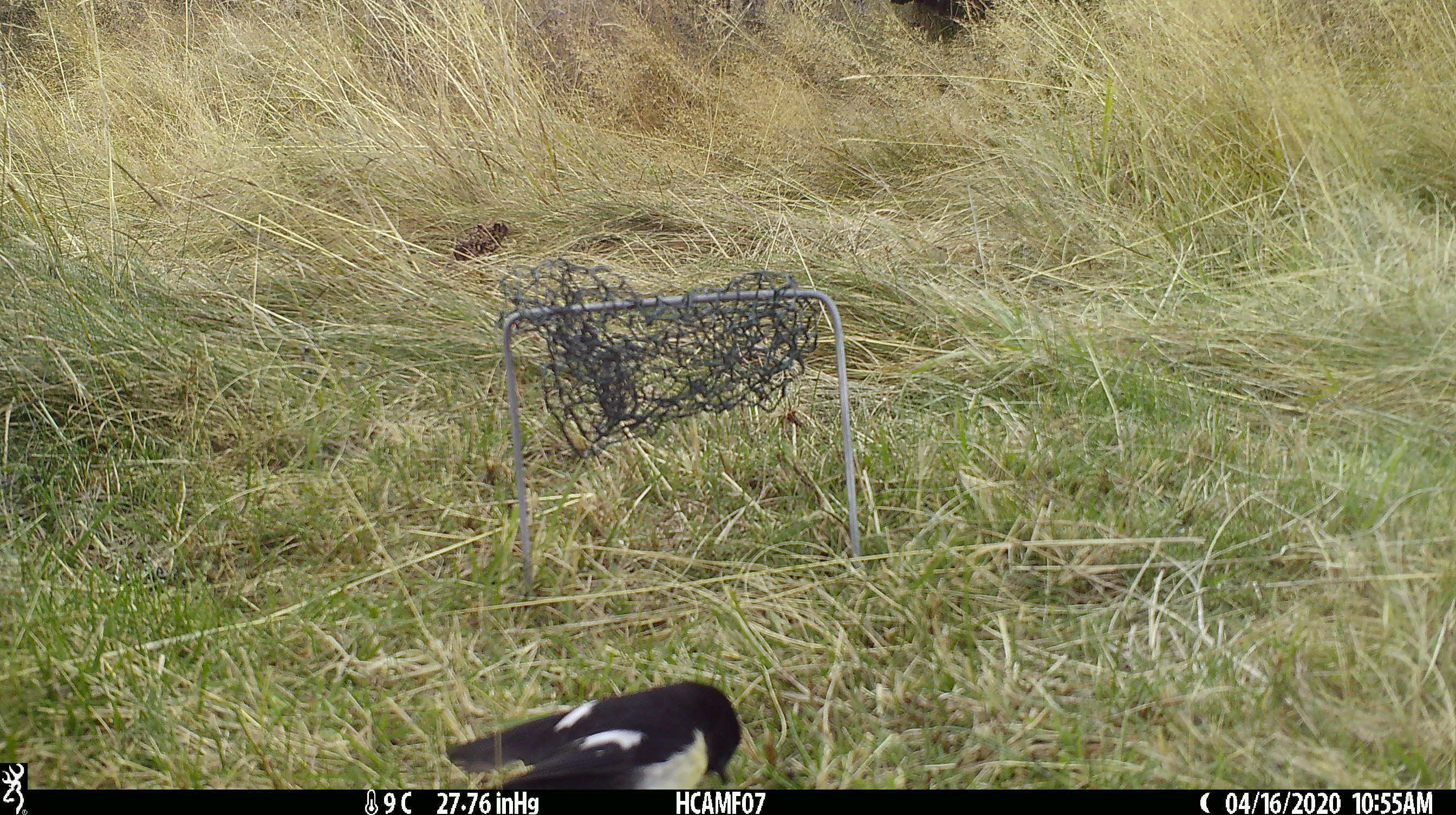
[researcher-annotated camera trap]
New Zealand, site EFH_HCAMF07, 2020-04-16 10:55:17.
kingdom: Animalia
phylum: Chordata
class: Aves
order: Passeriformes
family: Petroicidae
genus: Petroica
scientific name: Petroica macrocephala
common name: tomtit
Tomtit (Petroica macrocephala).